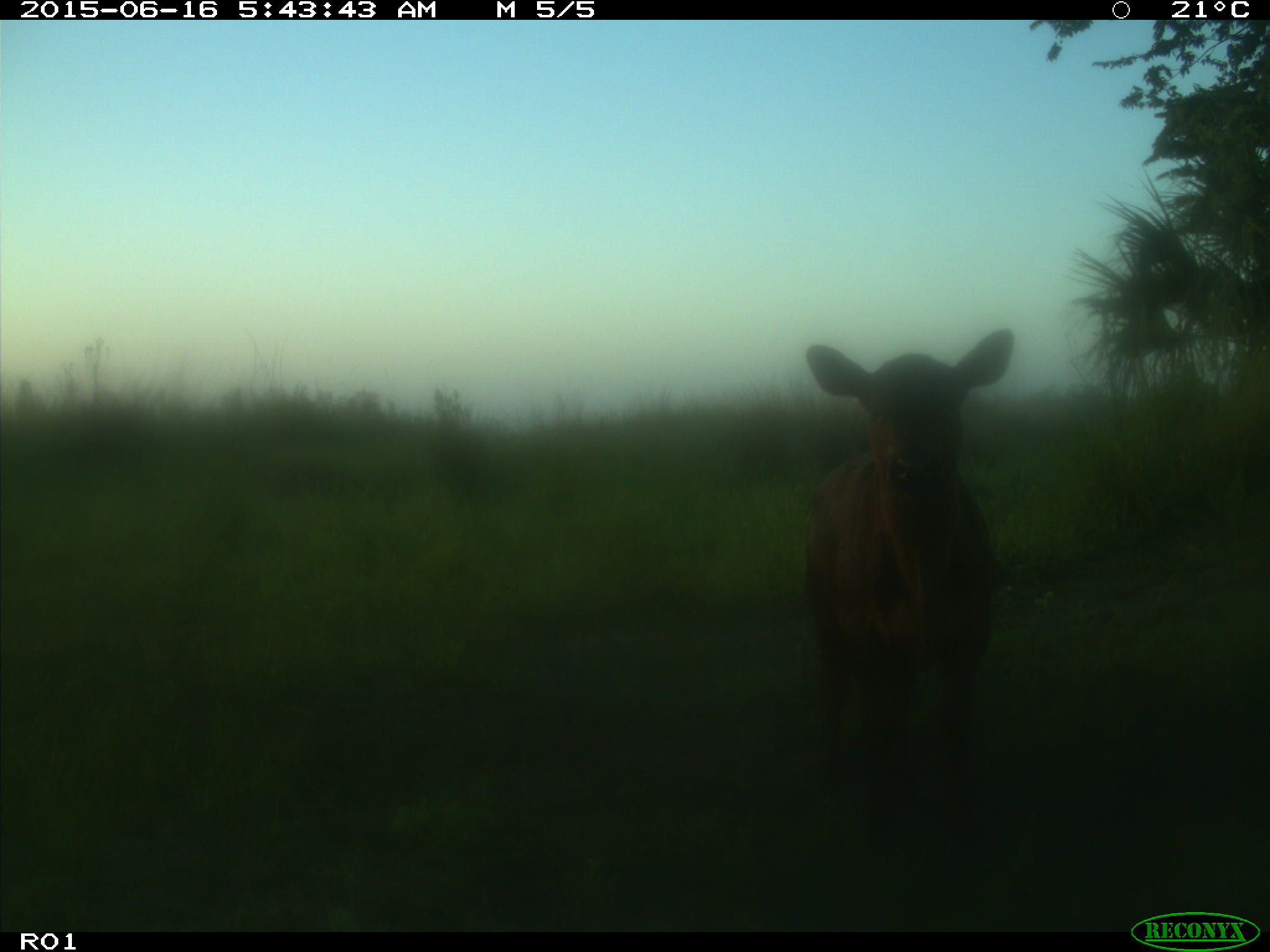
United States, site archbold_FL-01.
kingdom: Animalia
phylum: Chordata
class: Mammalia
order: Artiodactyla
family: Bovidae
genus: Bos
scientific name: Bos taurus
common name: domestic cow